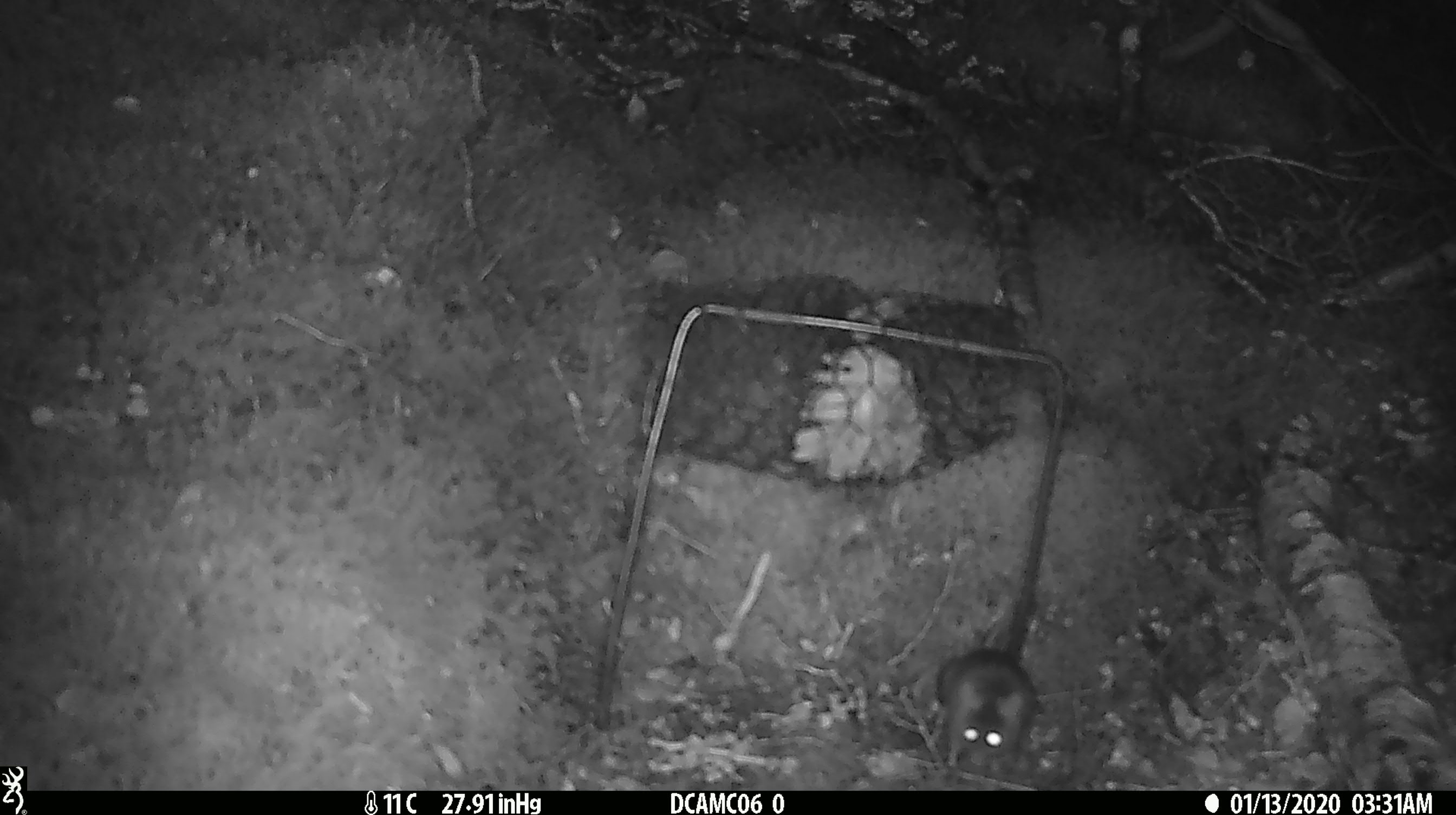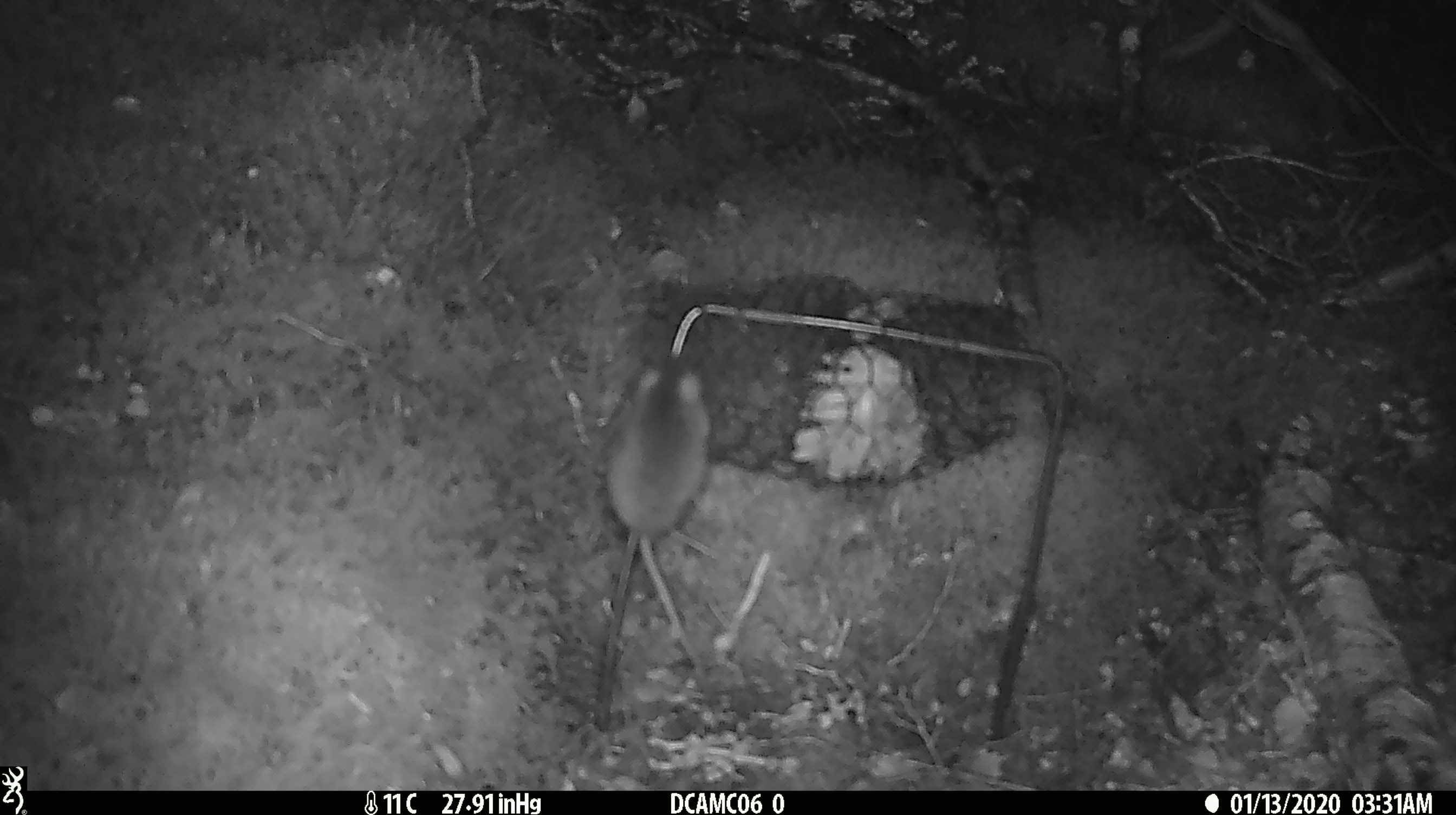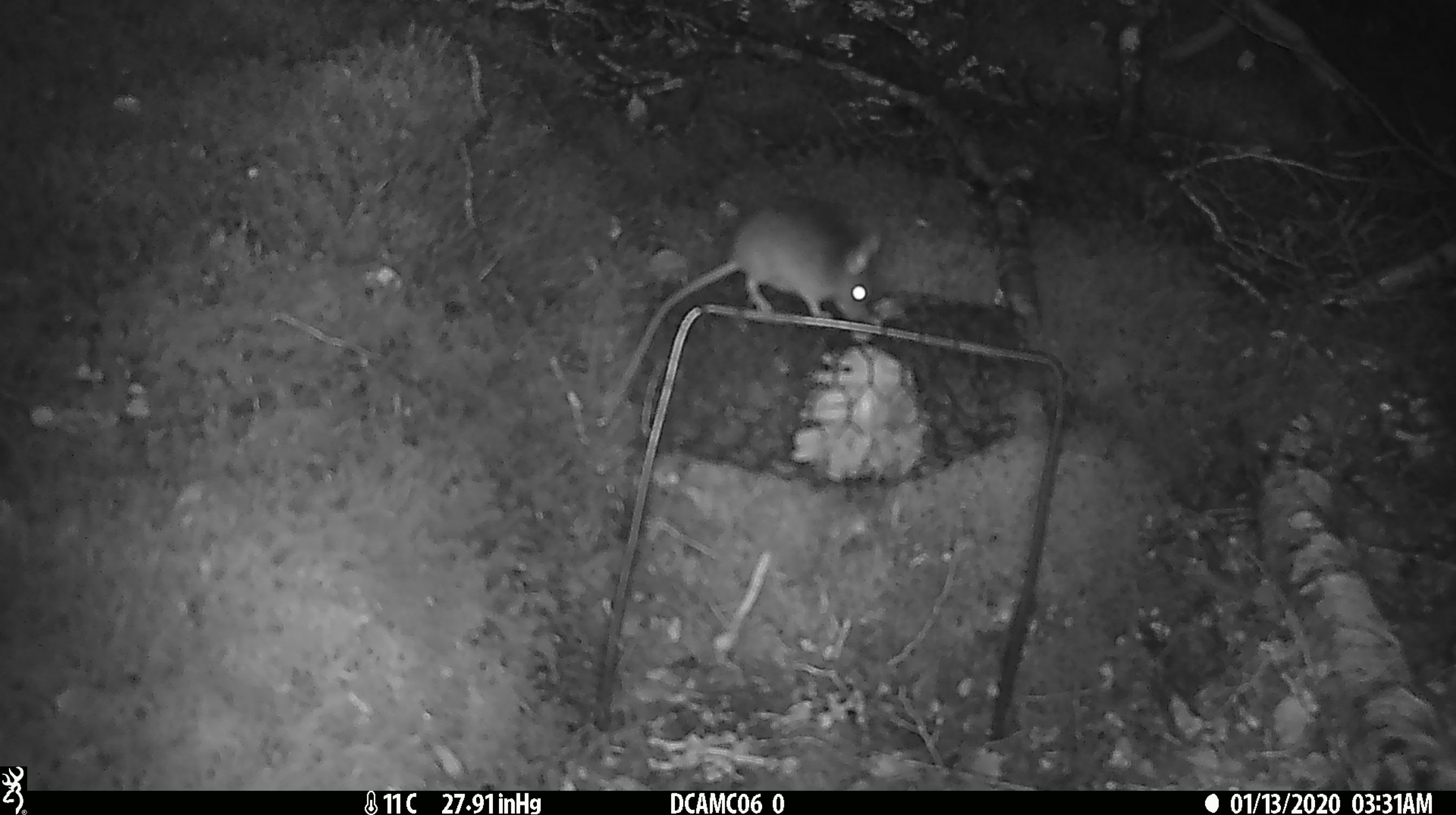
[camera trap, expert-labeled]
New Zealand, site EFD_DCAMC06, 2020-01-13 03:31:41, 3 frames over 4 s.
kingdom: Animalia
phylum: Chordata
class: Mammalia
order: Rodentia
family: Muridae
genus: Mus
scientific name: Mus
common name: mouse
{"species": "mouse (Mus)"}